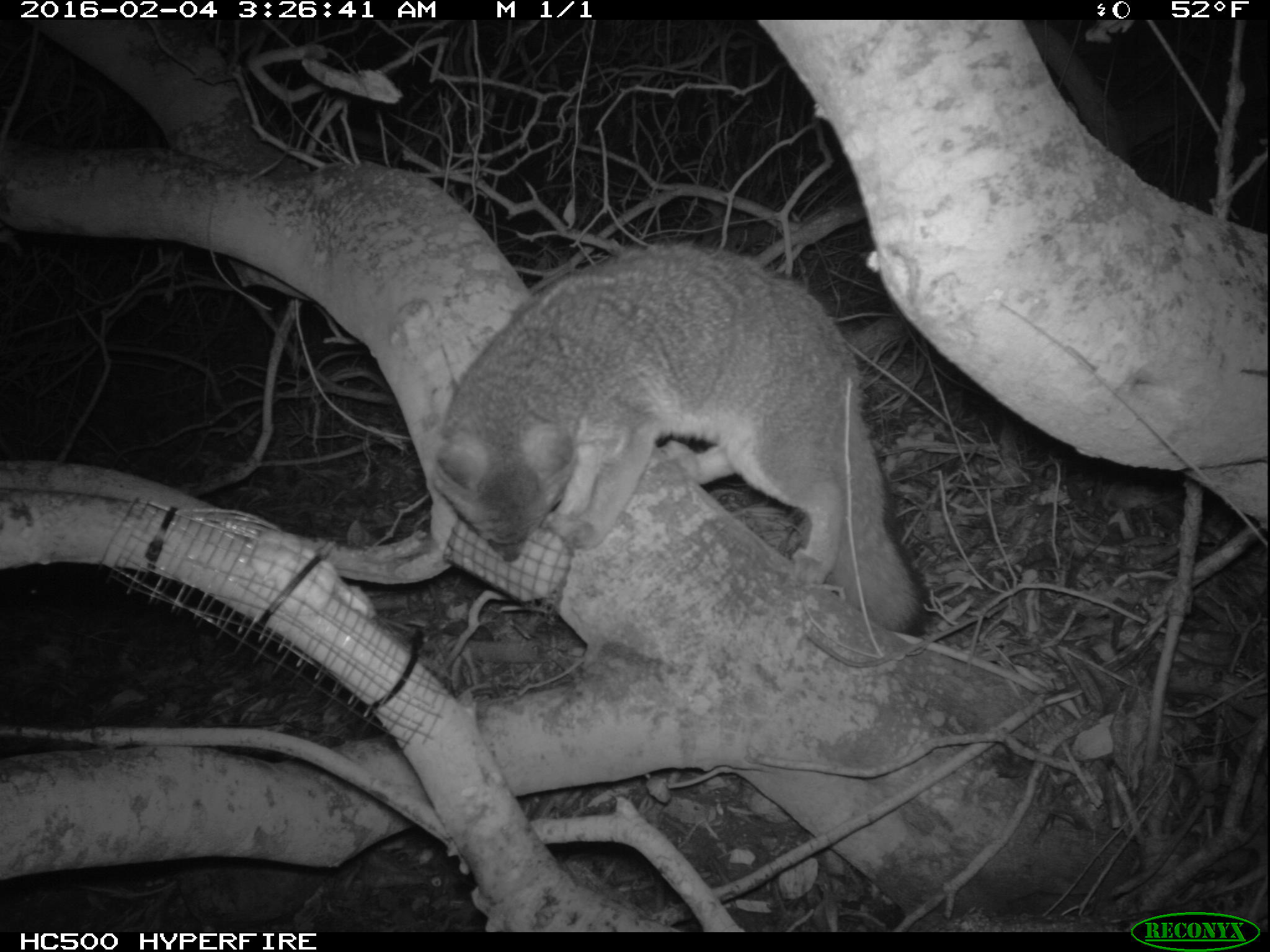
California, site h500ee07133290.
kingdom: Animalia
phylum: Chordata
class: Mammalia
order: Carnivora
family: Canidae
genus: Urocyon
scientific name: Urocyon littoralis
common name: island fox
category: fox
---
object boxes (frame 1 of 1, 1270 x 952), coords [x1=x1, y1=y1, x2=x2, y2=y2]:
fox: [x1=429, y1=239, x2=930, y2=637]